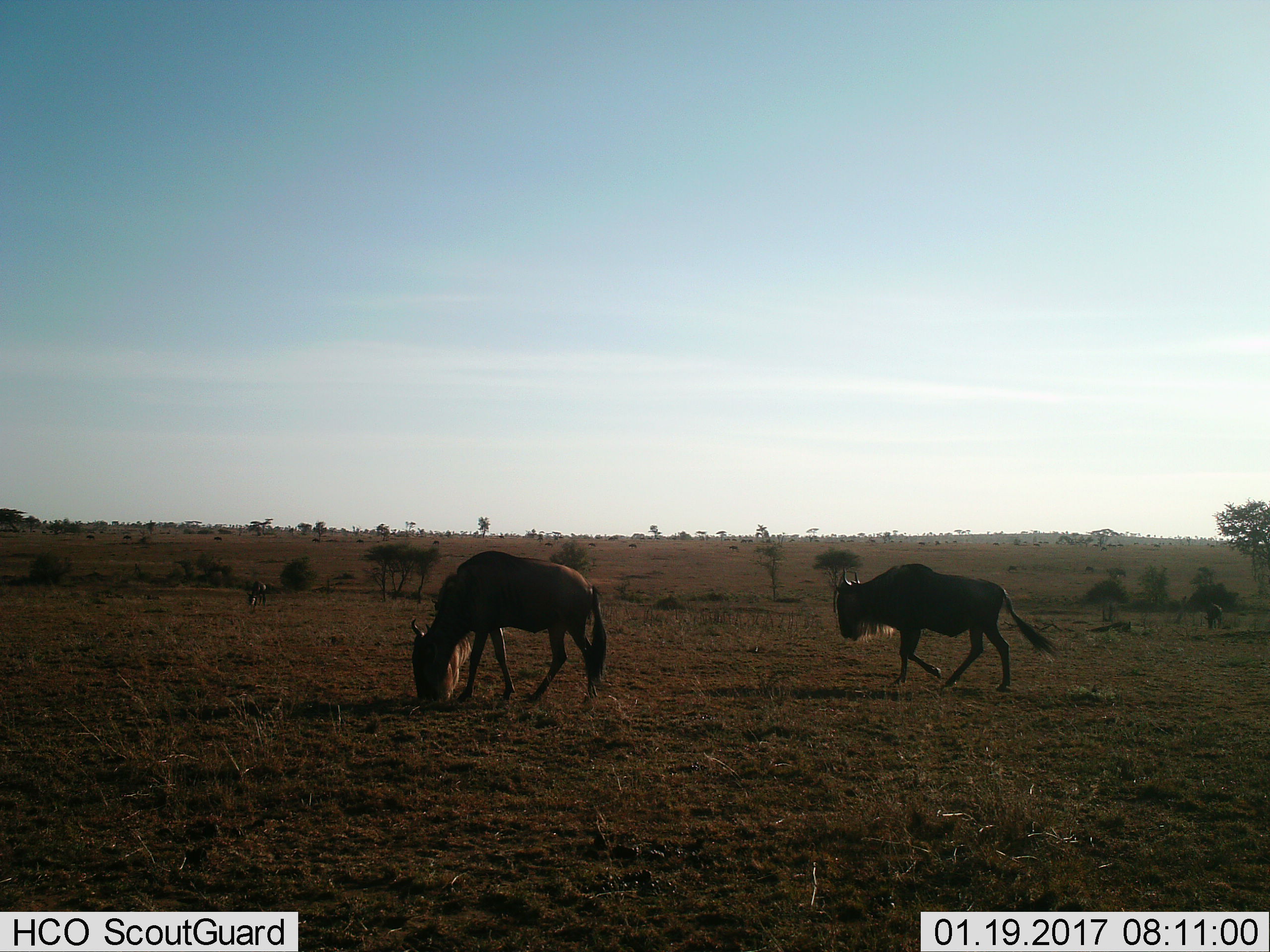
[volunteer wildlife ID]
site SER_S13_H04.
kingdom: Animalia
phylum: Chordata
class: Mammalia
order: Artiodactyla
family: Bovidae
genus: Connochaetes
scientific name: Connochaetes taurinus taurinus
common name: blue wildebeest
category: wildebeestblue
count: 3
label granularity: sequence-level